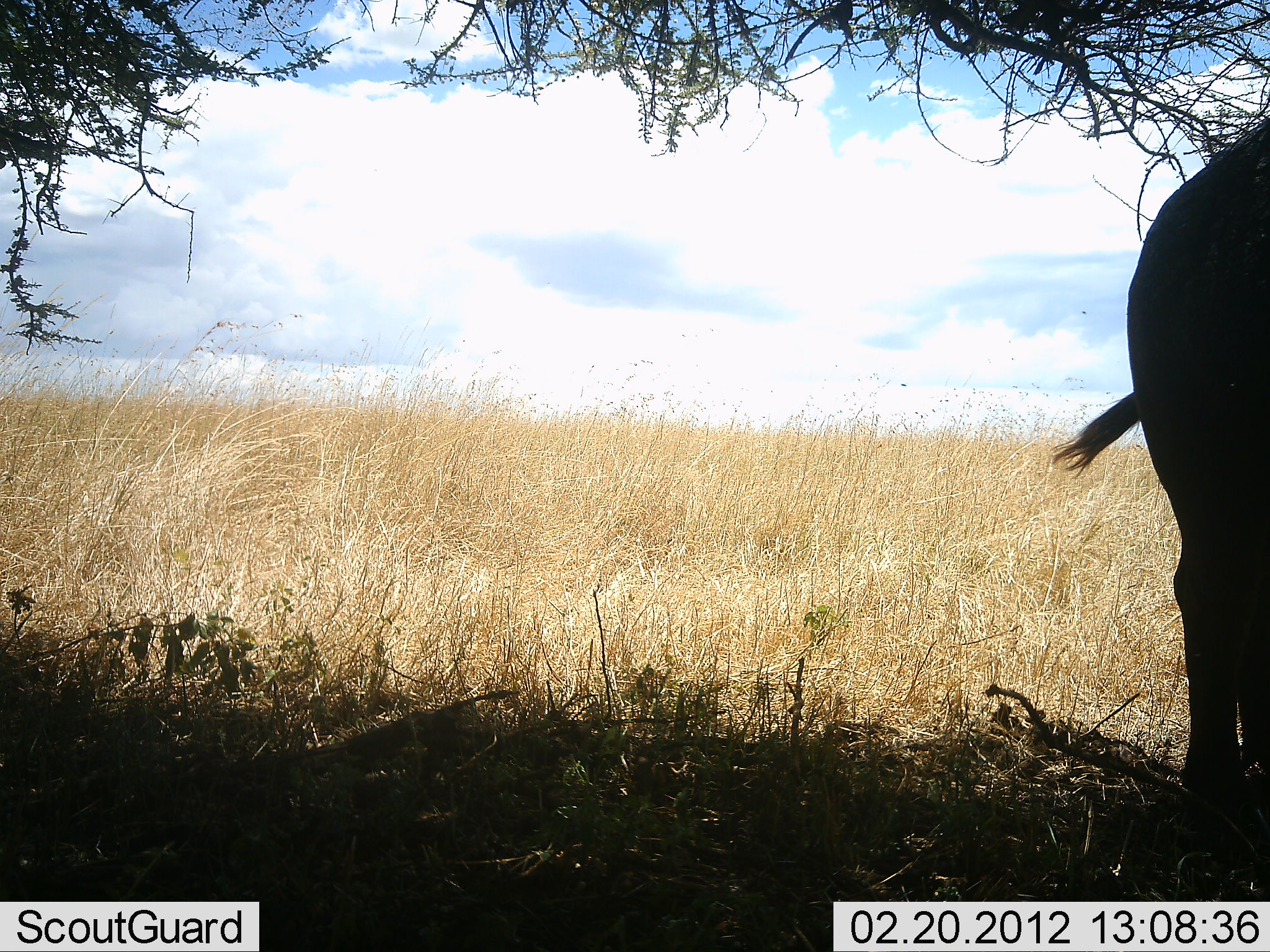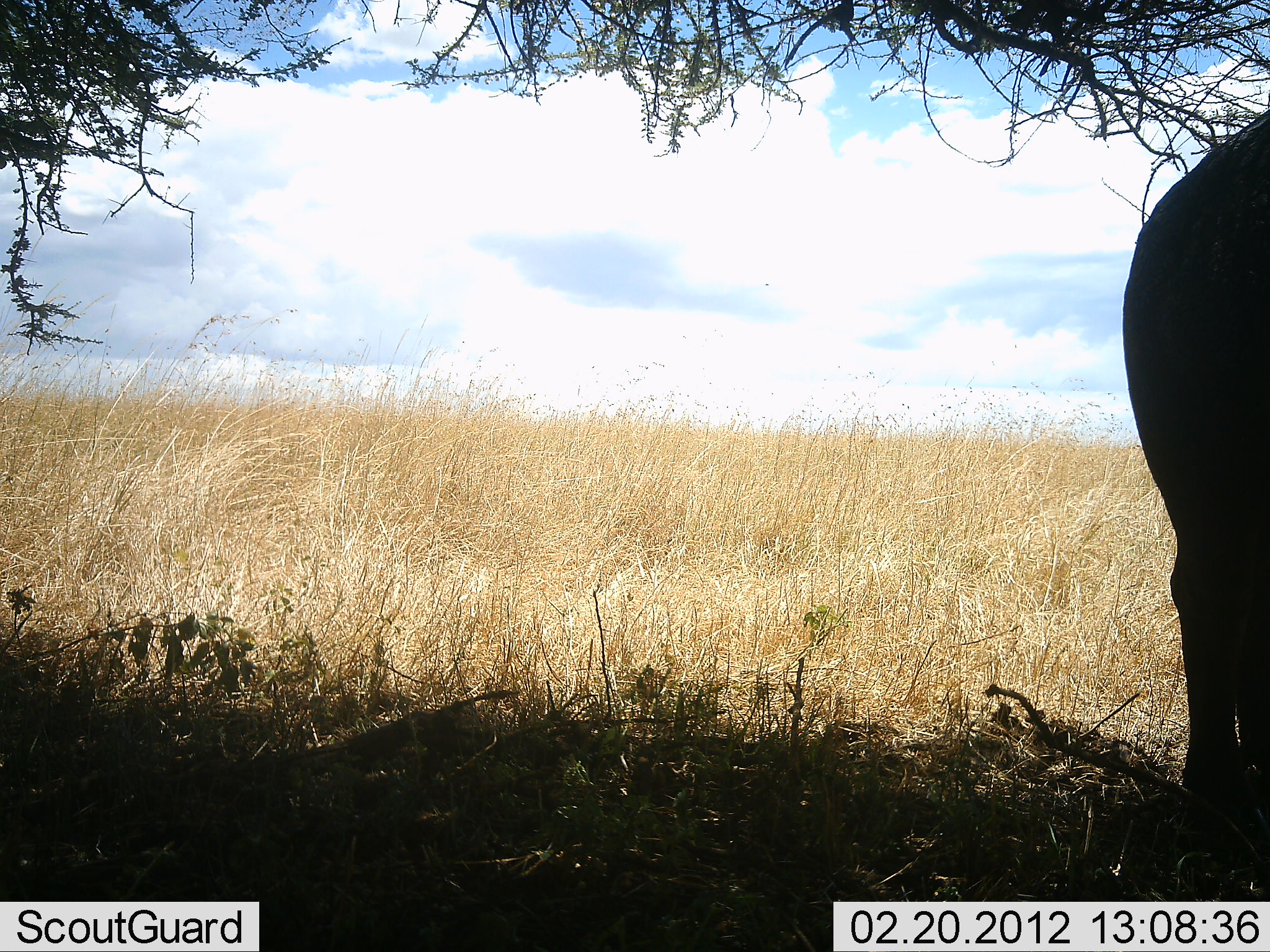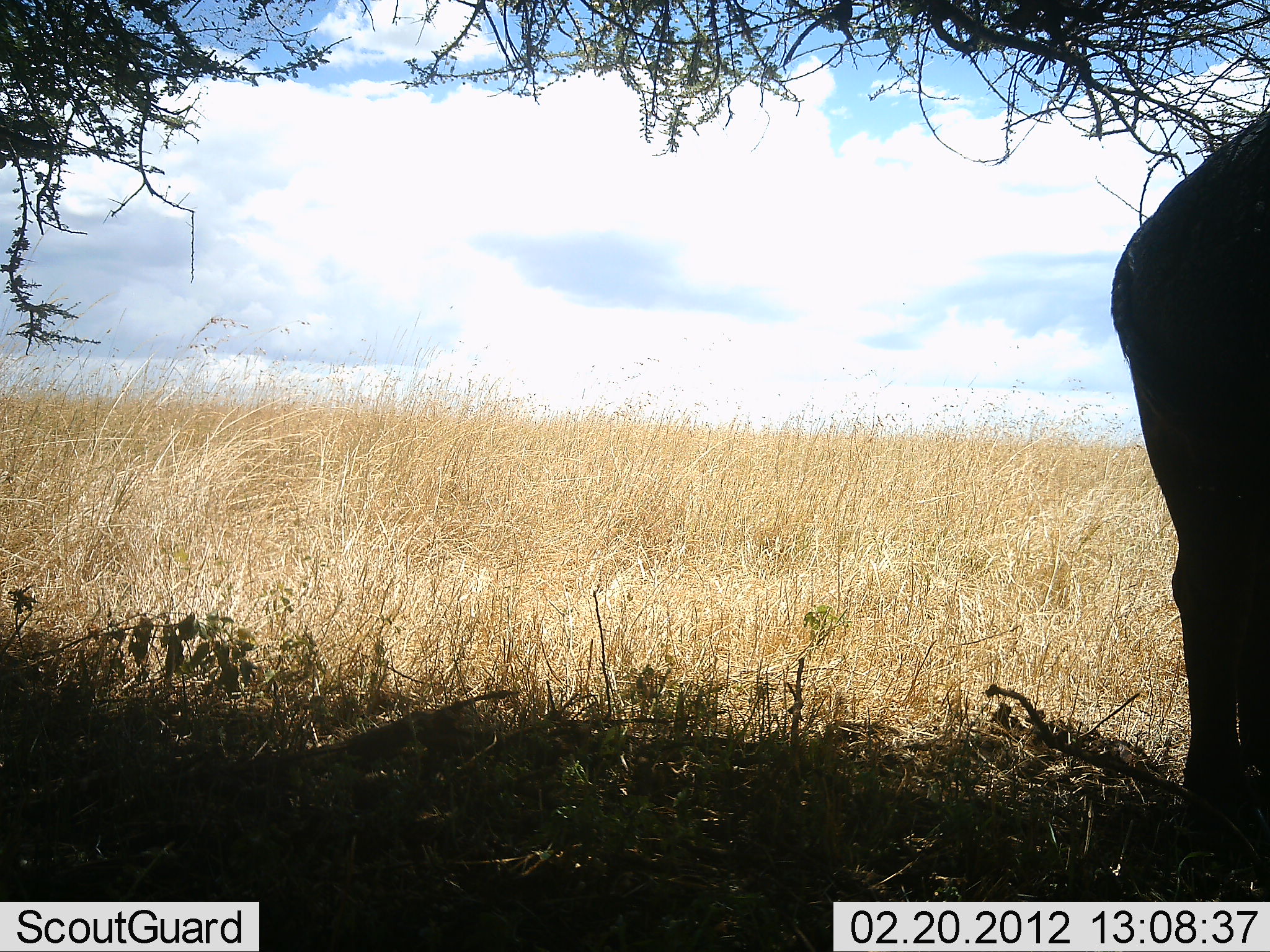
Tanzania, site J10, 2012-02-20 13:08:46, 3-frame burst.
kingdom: Animalia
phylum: Chordata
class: Mammalia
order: Artiodactyla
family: Bovidae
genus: Connochaetes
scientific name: Connochaetes taurinus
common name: blue wildebeest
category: wildebeest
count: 1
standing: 100%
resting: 0%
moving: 0%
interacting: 0%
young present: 0%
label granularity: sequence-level